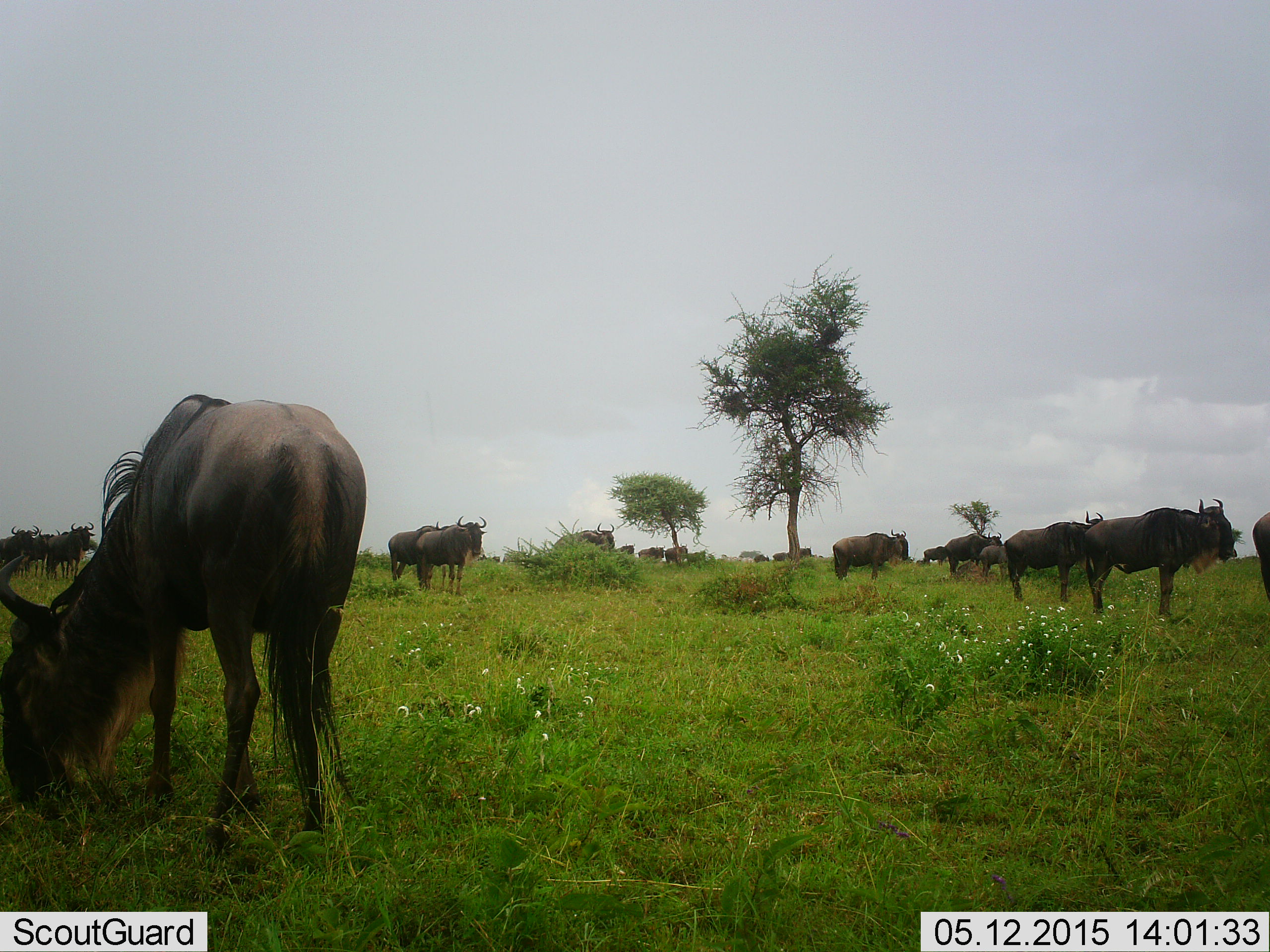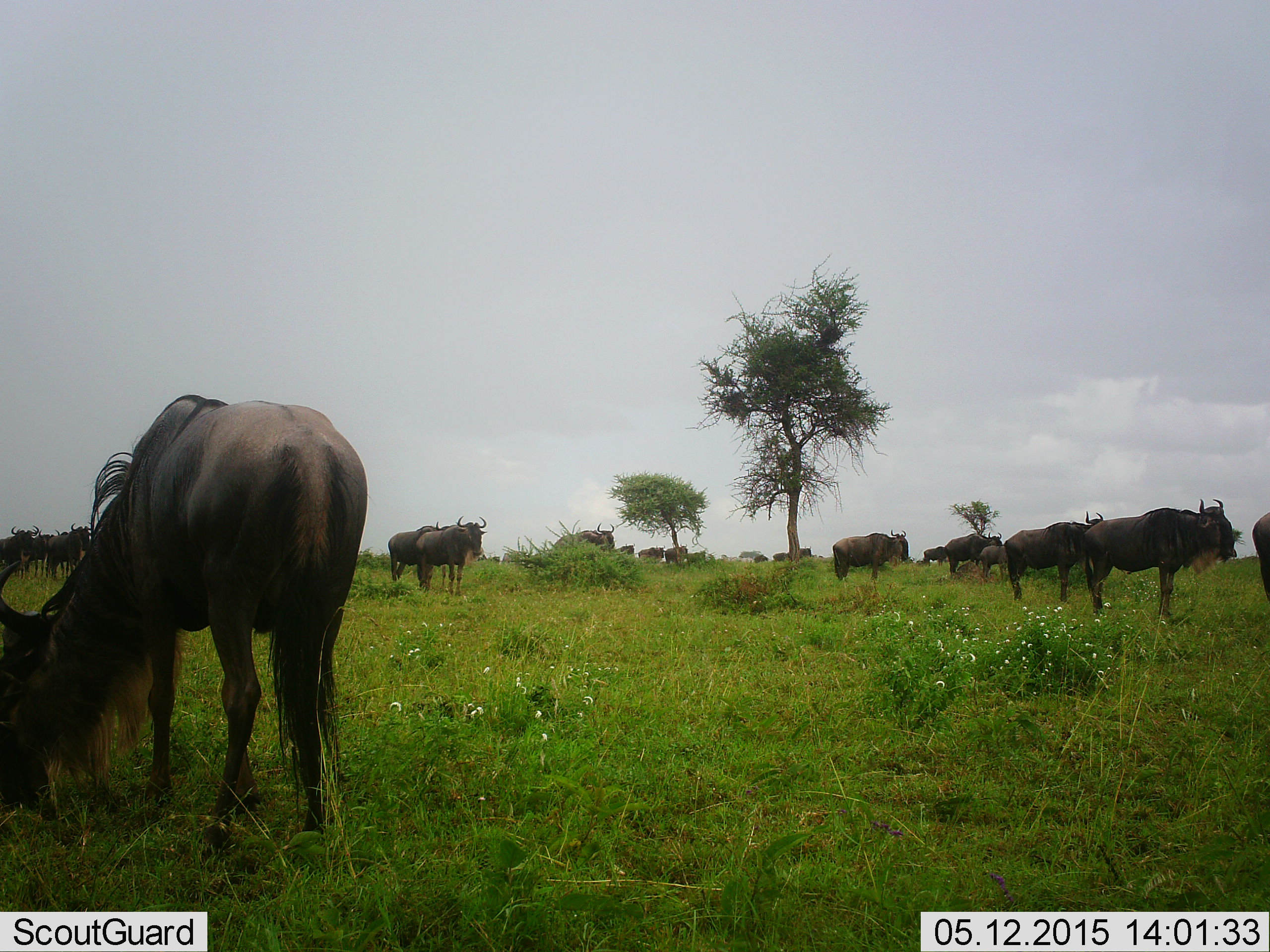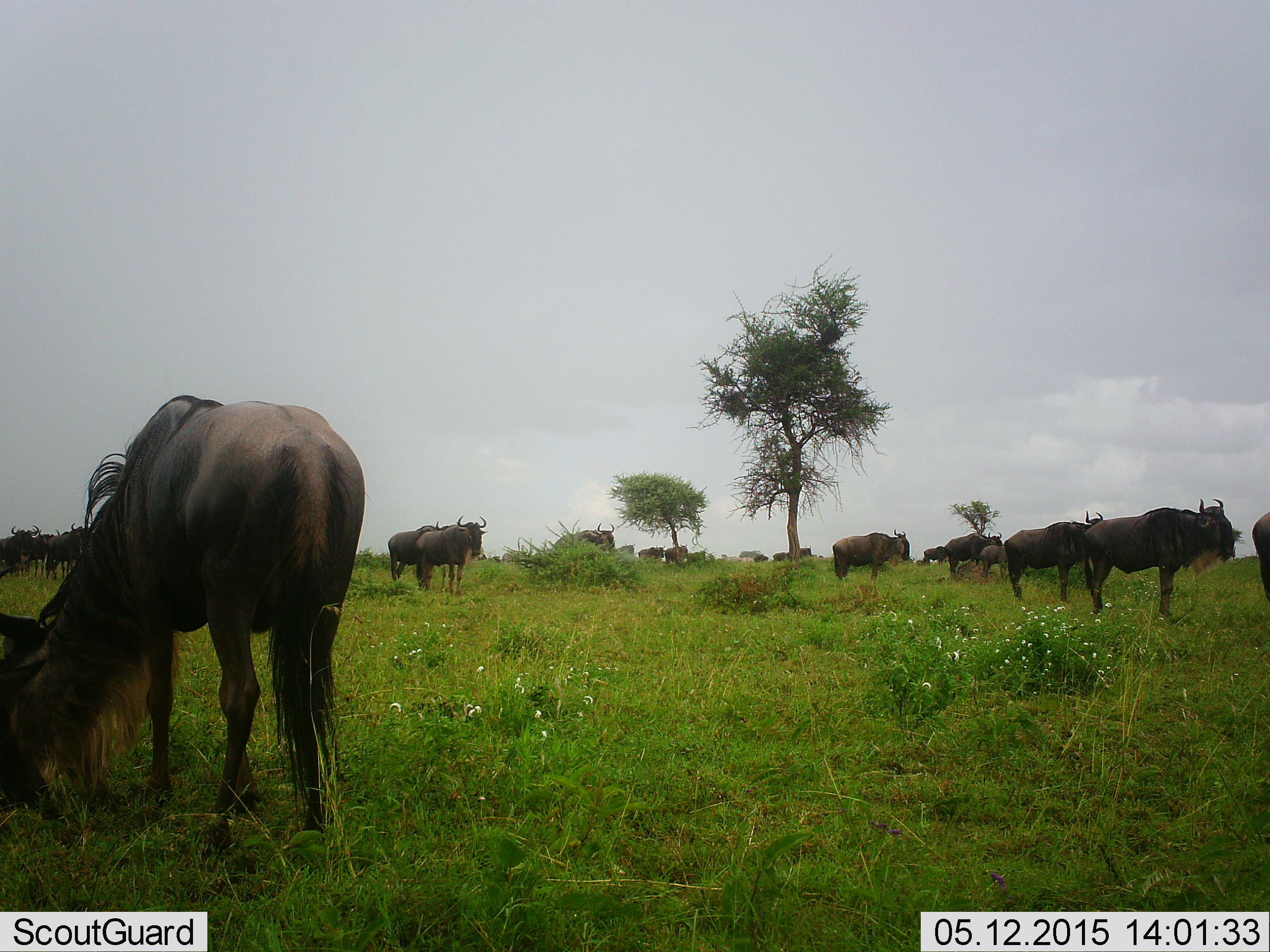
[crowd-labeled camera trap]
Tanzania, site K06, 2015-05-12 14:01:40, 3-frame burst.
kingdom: Animalia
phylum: Chordata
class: Mammalia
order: Artiodactyla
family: Bovidae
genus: Connochaetes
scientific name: Connochaetes taurinus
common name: blue wildebeest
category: wildebeest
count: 11-50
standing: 90%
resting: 0%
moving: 0%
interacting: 0%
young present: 10%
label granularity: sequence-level